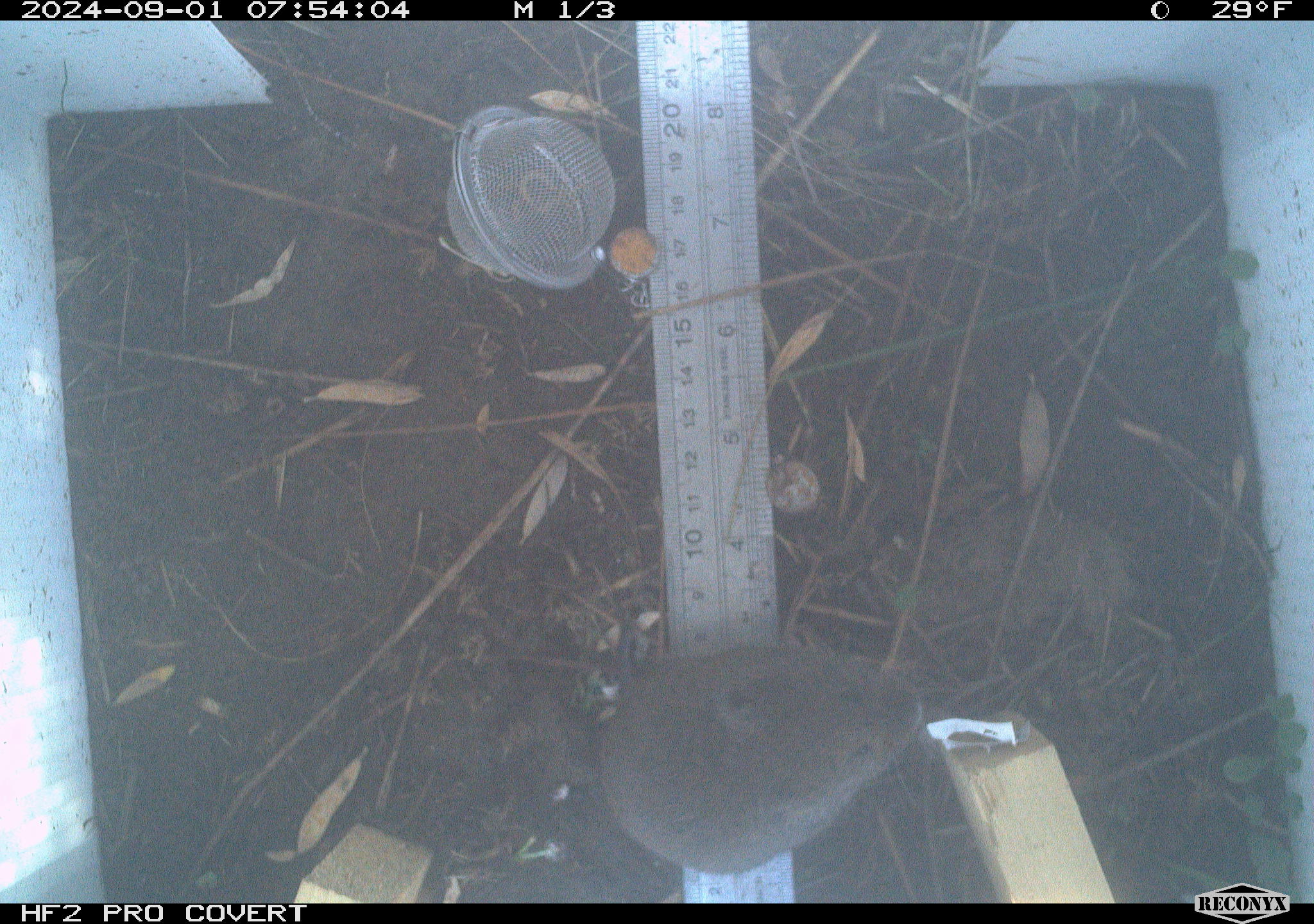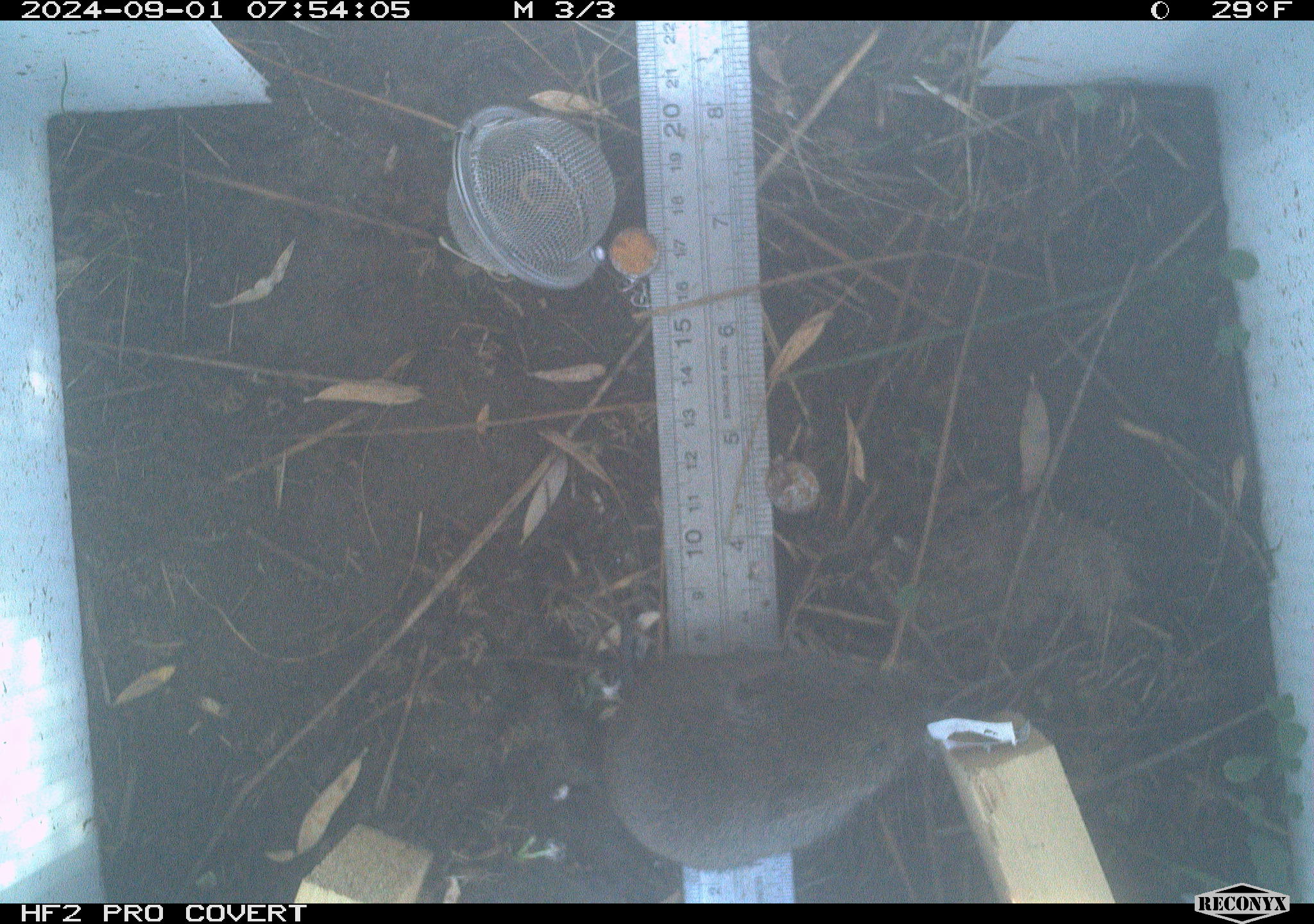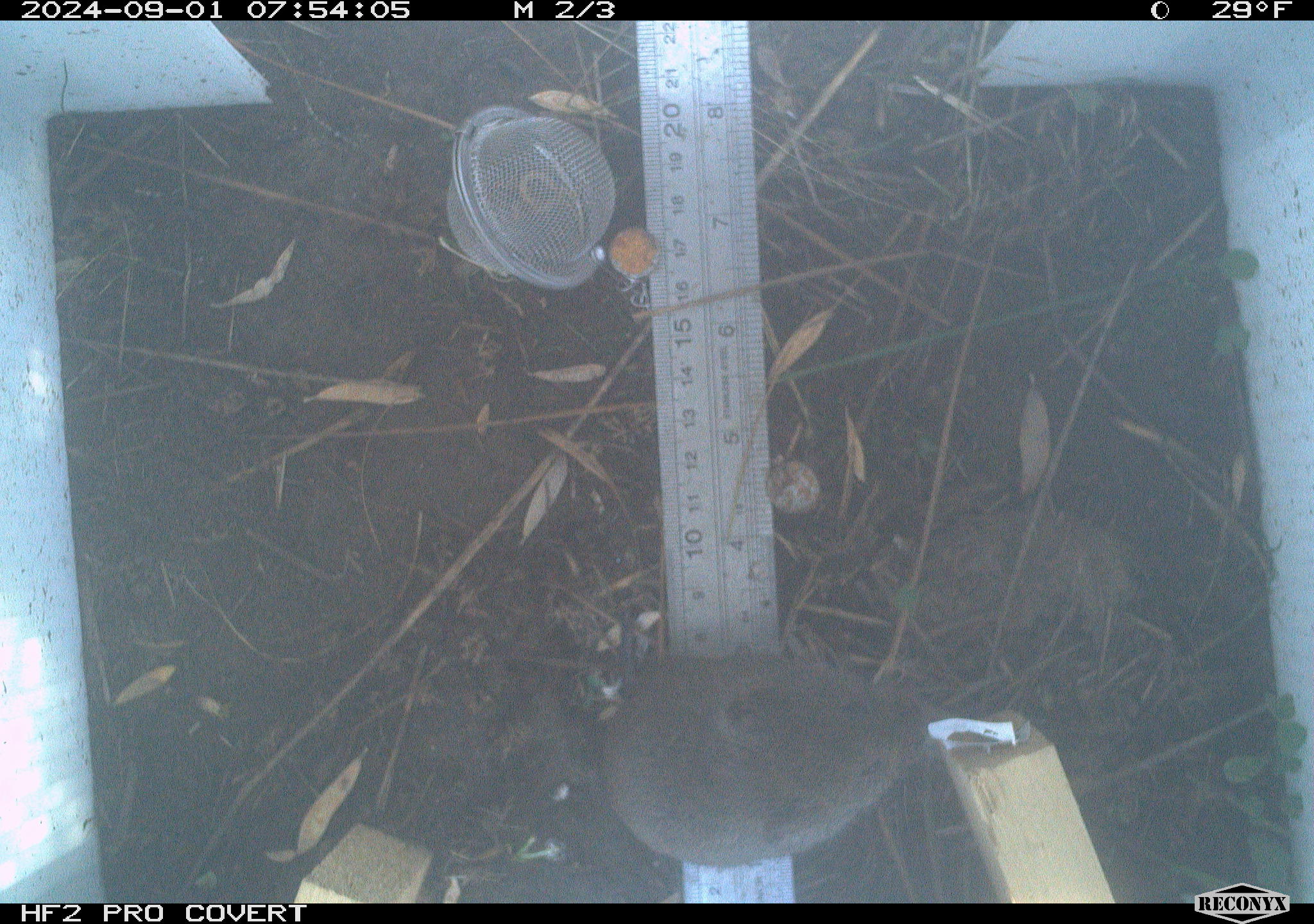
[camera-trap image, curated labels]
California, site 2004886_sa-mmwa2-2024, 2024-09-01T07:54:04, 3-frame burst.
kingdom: Animalia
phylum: Chordata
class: Mammalia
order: Rodentia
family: Cricetidae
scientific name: Arvicolinae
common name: voles, lemmings, and muskrats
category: arvicolinae subfamily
Arvicolinae subfamily (voles, lemmings, and muskrats) (Arvicolinae).